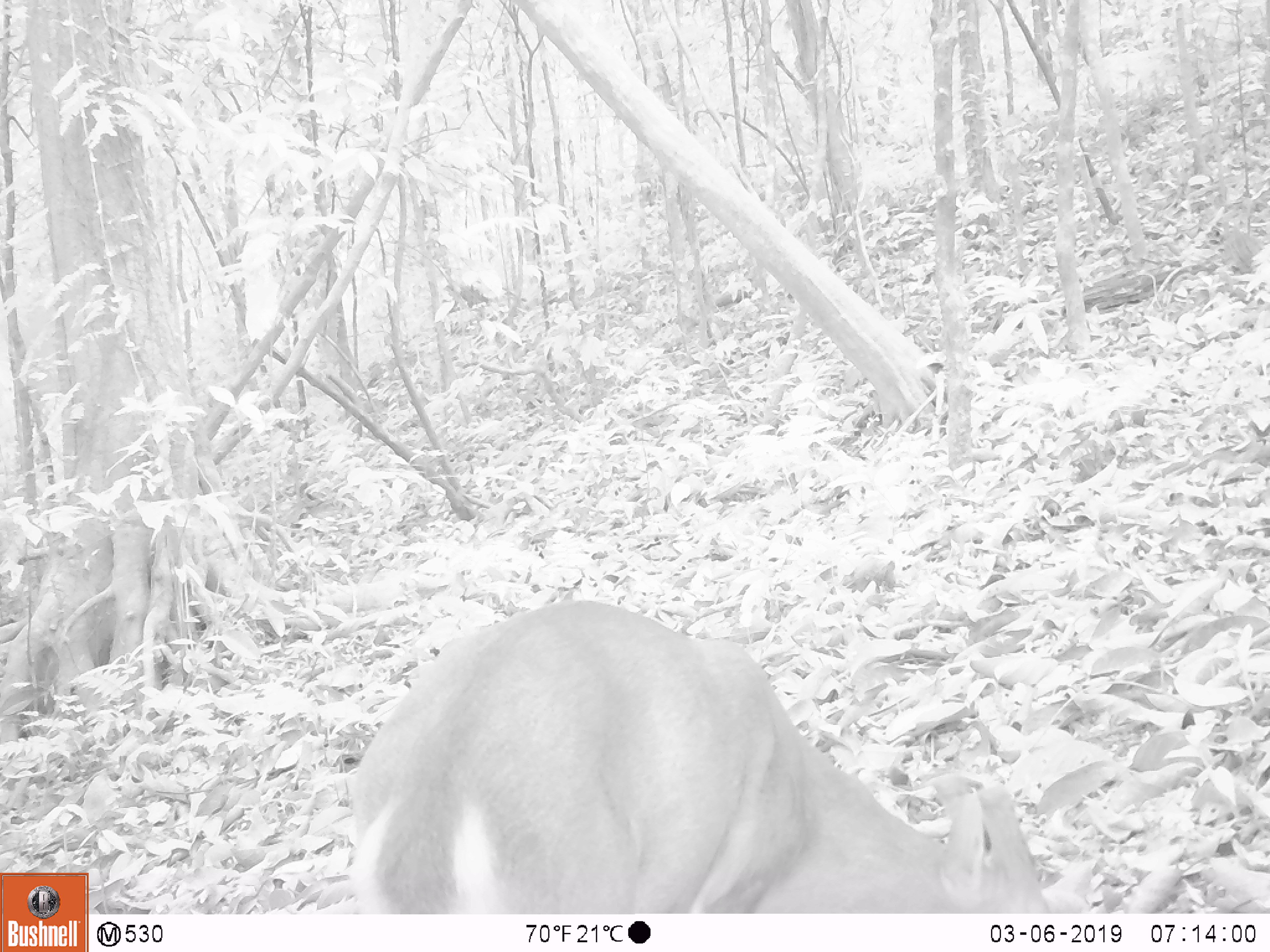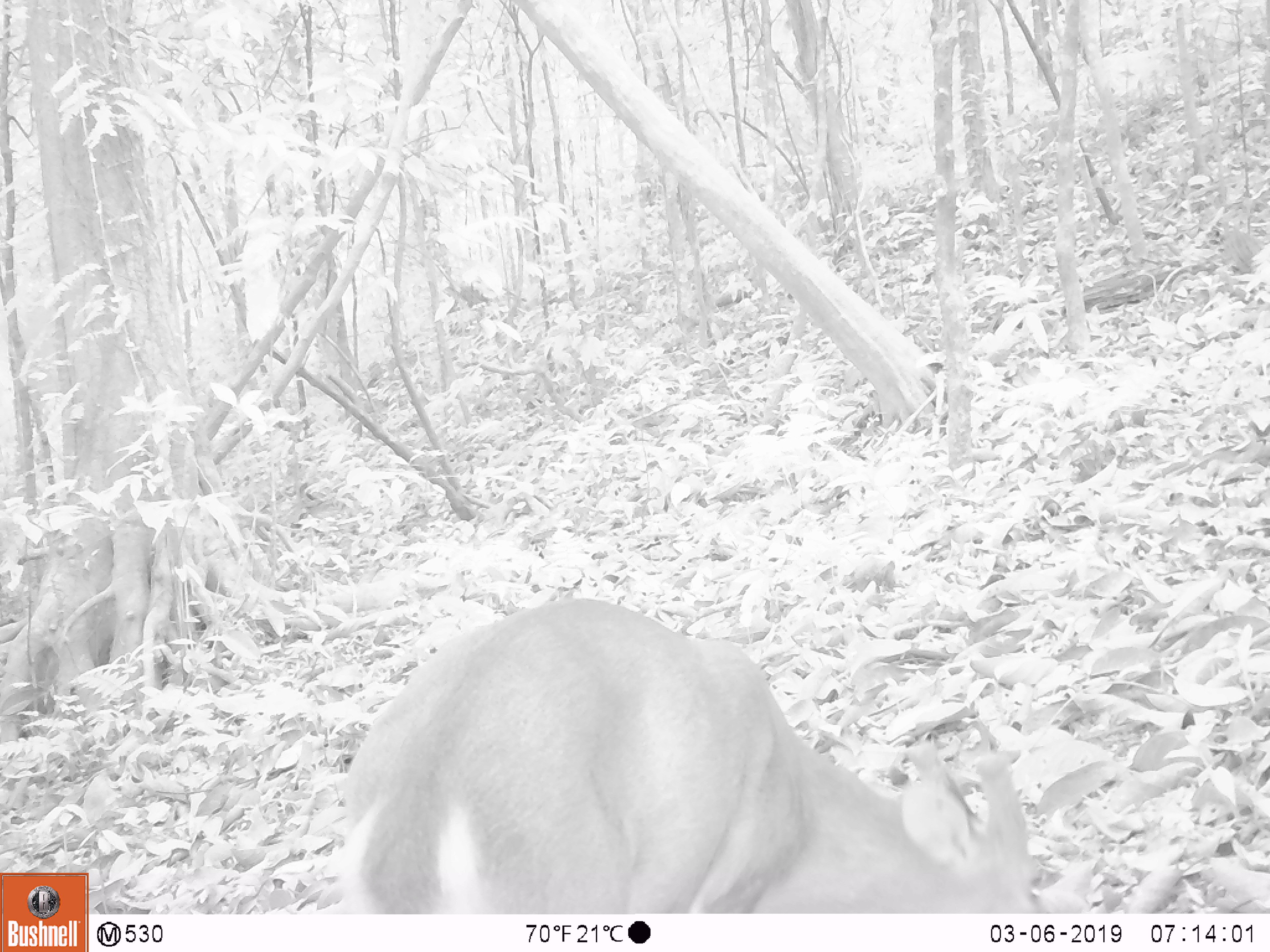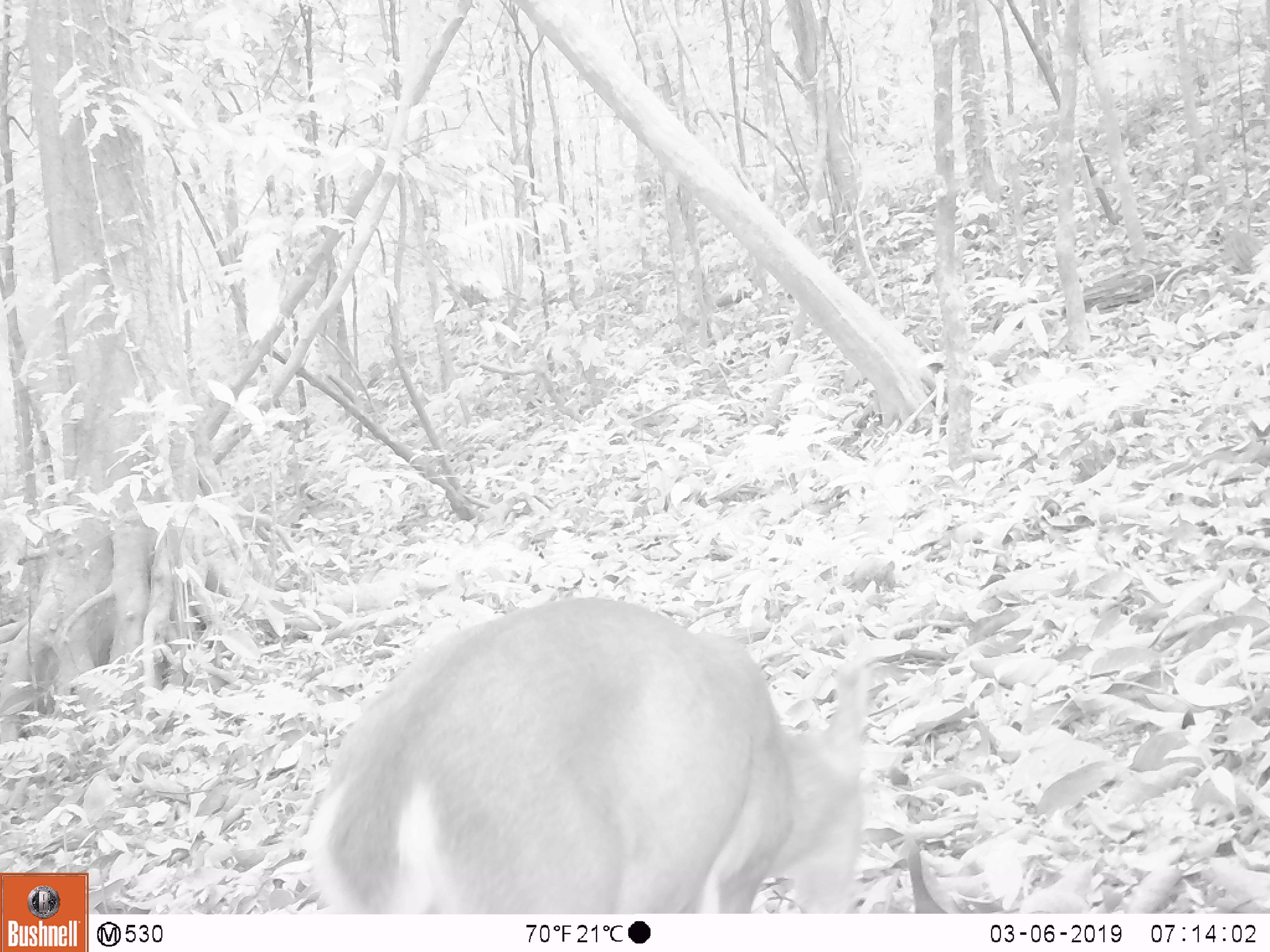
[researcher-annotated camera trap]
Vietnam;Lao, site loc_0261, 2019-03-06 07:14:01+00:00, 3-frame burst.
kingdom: Animalia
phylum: Chordata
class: Mammalia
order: Artiodactyla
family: Cervidae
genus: Muntiacus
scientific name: Muntiacus vuquangensis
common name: large-antlered muntjac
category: large antlered muntjac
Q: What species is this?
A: Large antlered muntjac (large-antlered muntjac) (Muntiacus vuquangensis).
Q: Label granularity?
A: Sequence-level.